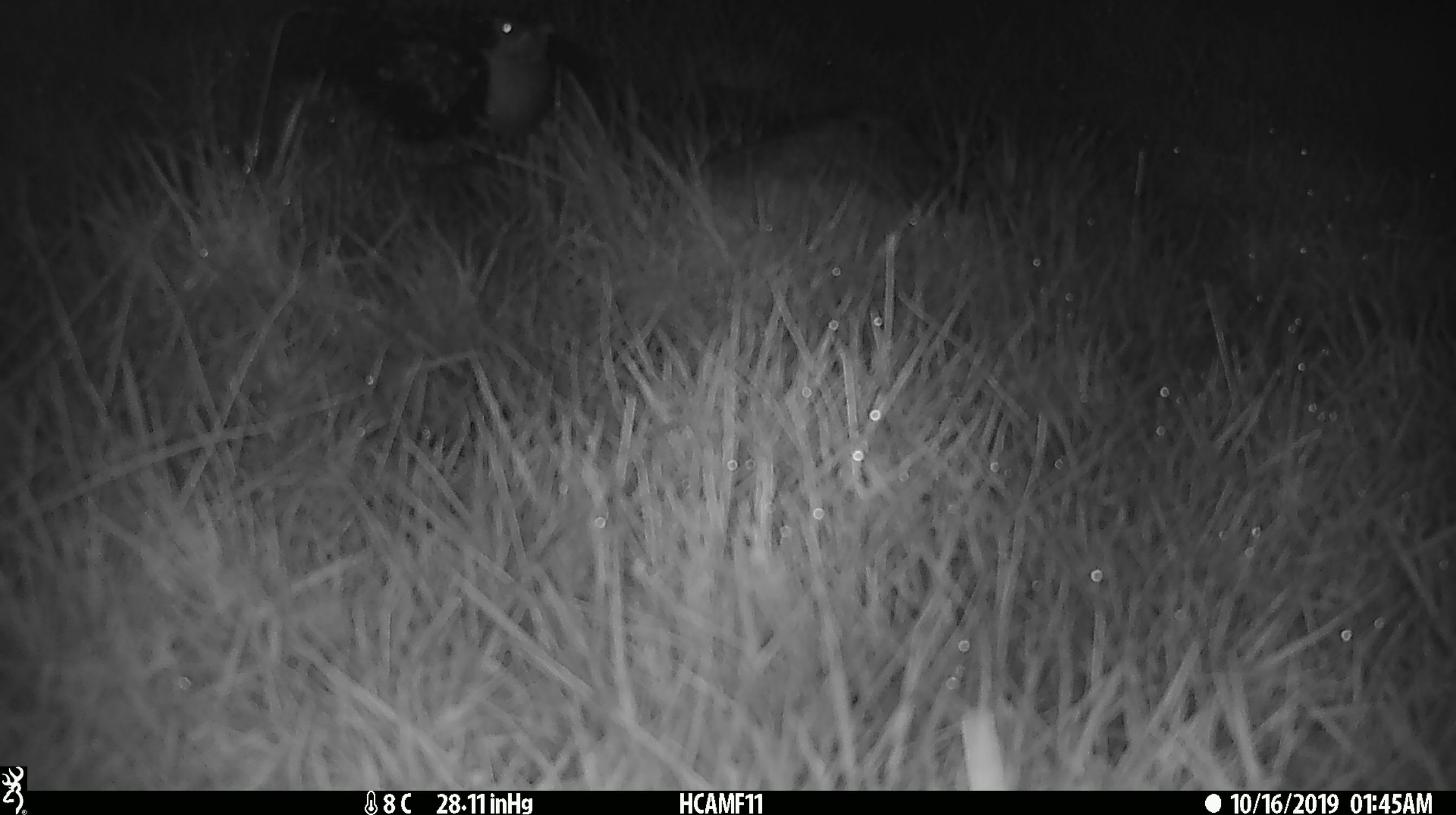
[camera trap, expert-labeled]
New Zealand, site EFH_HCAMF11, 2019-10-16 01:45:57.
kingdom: Animalia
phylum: Chordata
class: Mammalia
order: Rodentia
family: Muridae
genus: Mus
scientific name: Mus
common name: mouse